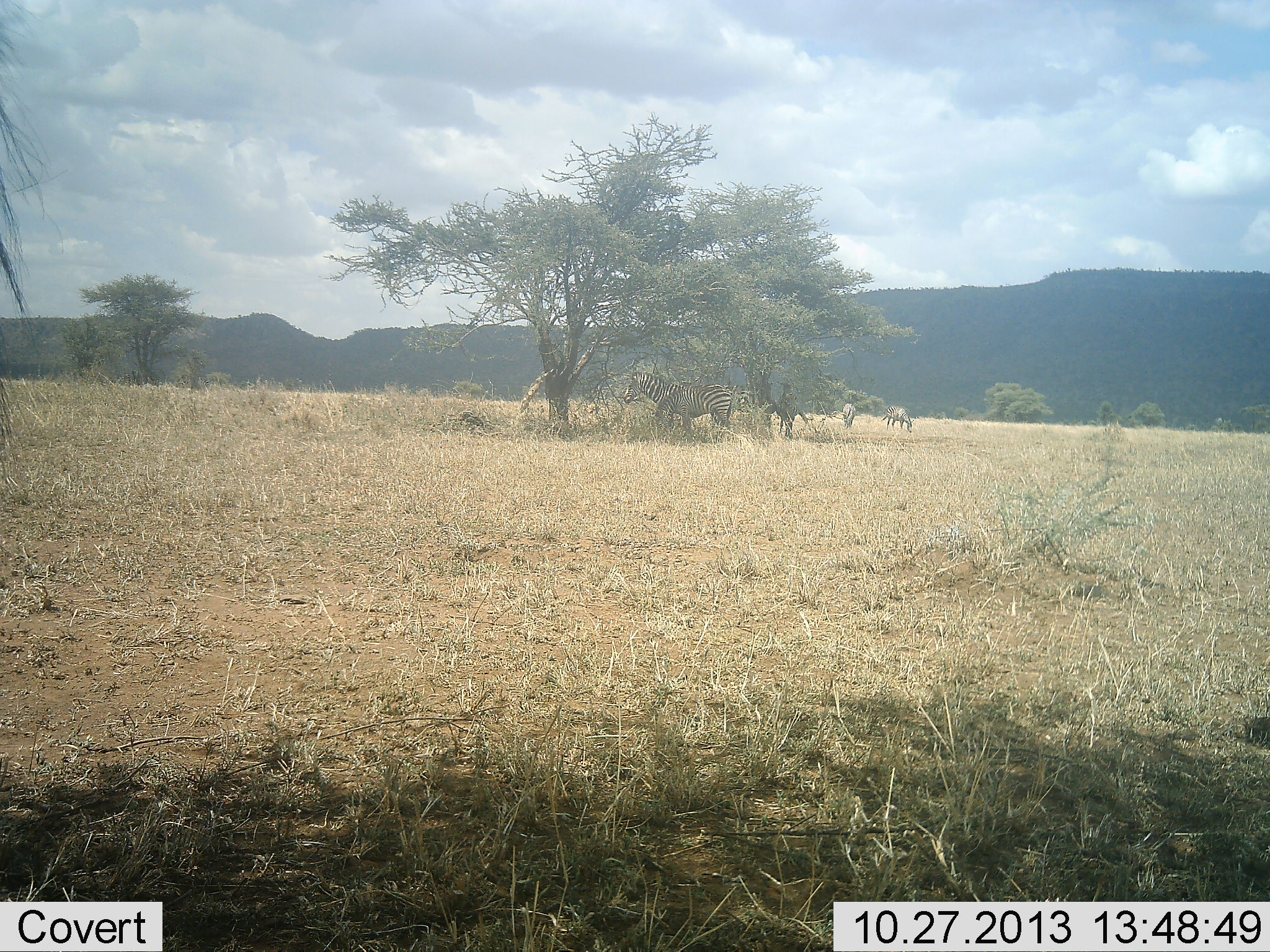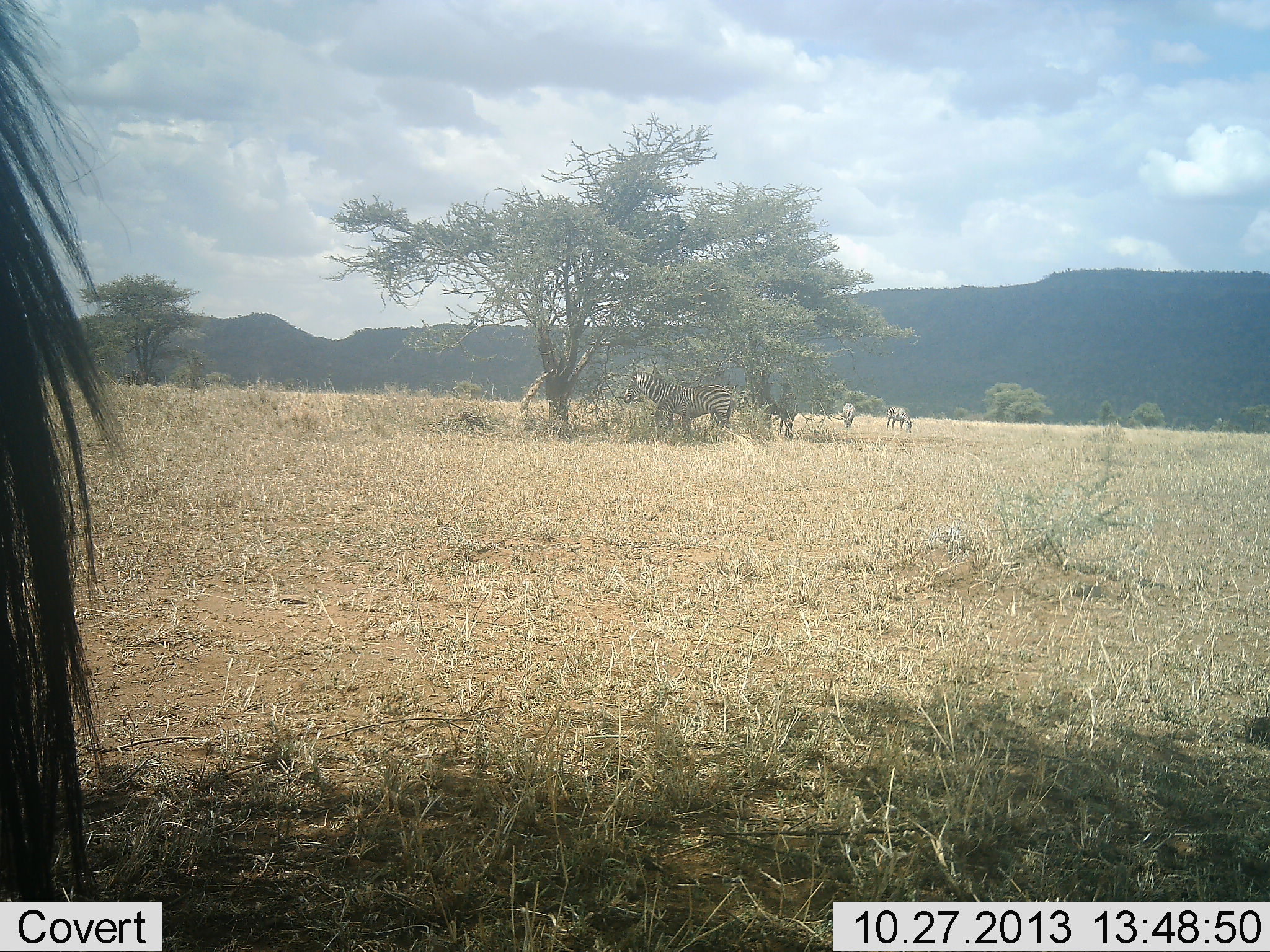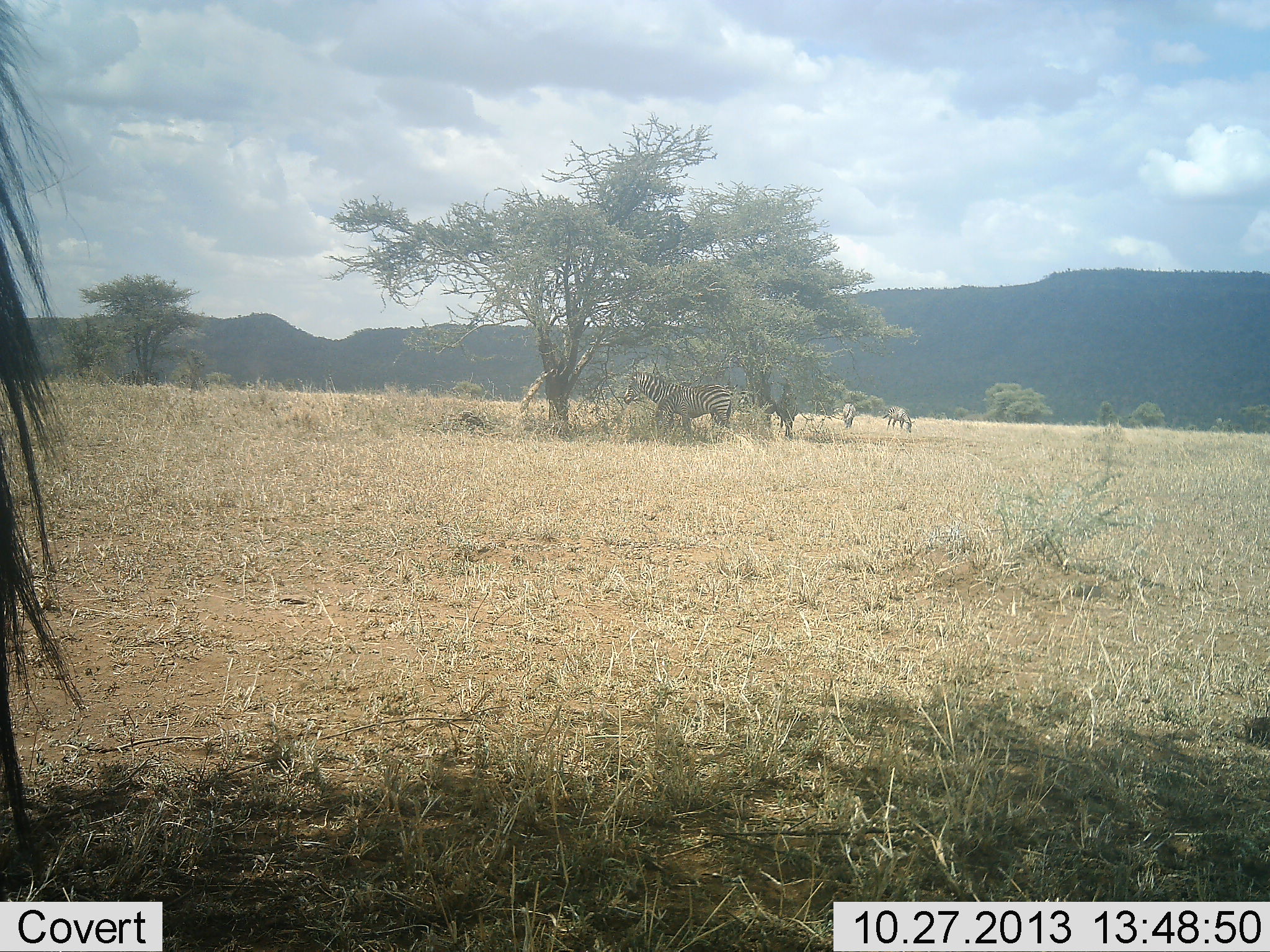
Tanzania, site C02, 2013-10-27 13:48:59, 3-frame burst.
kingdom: Animalia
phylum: Chordata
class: Mammalia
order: Perissodactyla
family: Equidae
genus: Equus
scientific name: Equus quagga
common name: plains zebra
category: zebra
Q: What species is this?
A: Zebra (plains zebra) (Equus quagga).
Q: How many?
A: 4.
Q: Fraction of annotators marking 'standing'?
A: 77%.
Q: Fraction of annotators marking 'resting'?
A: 8%.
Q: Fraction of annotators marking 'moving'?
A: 0%.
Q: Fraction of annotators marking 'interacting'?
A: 0%.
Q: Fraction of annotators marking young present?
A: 0%.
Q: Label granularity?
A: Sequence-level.